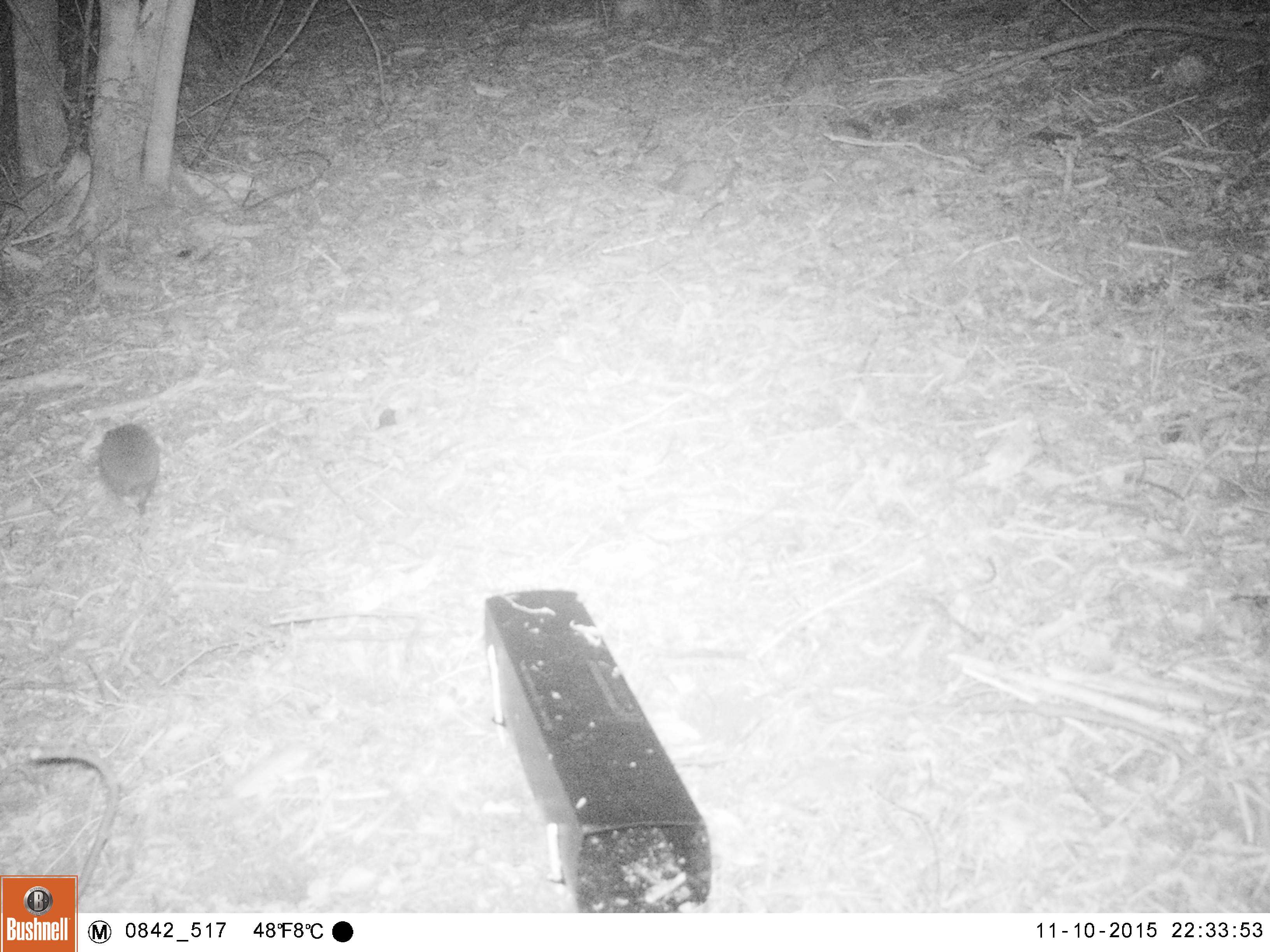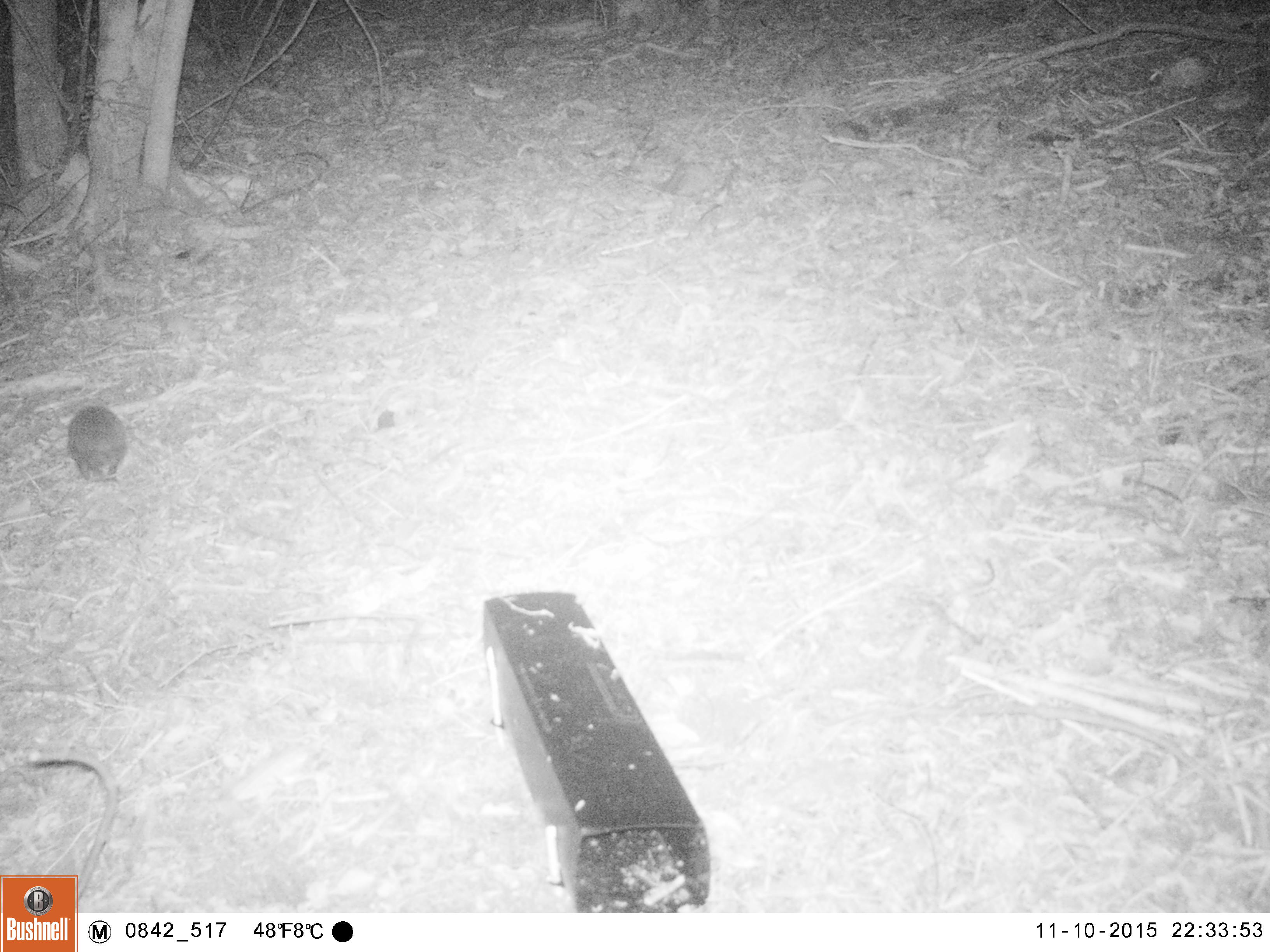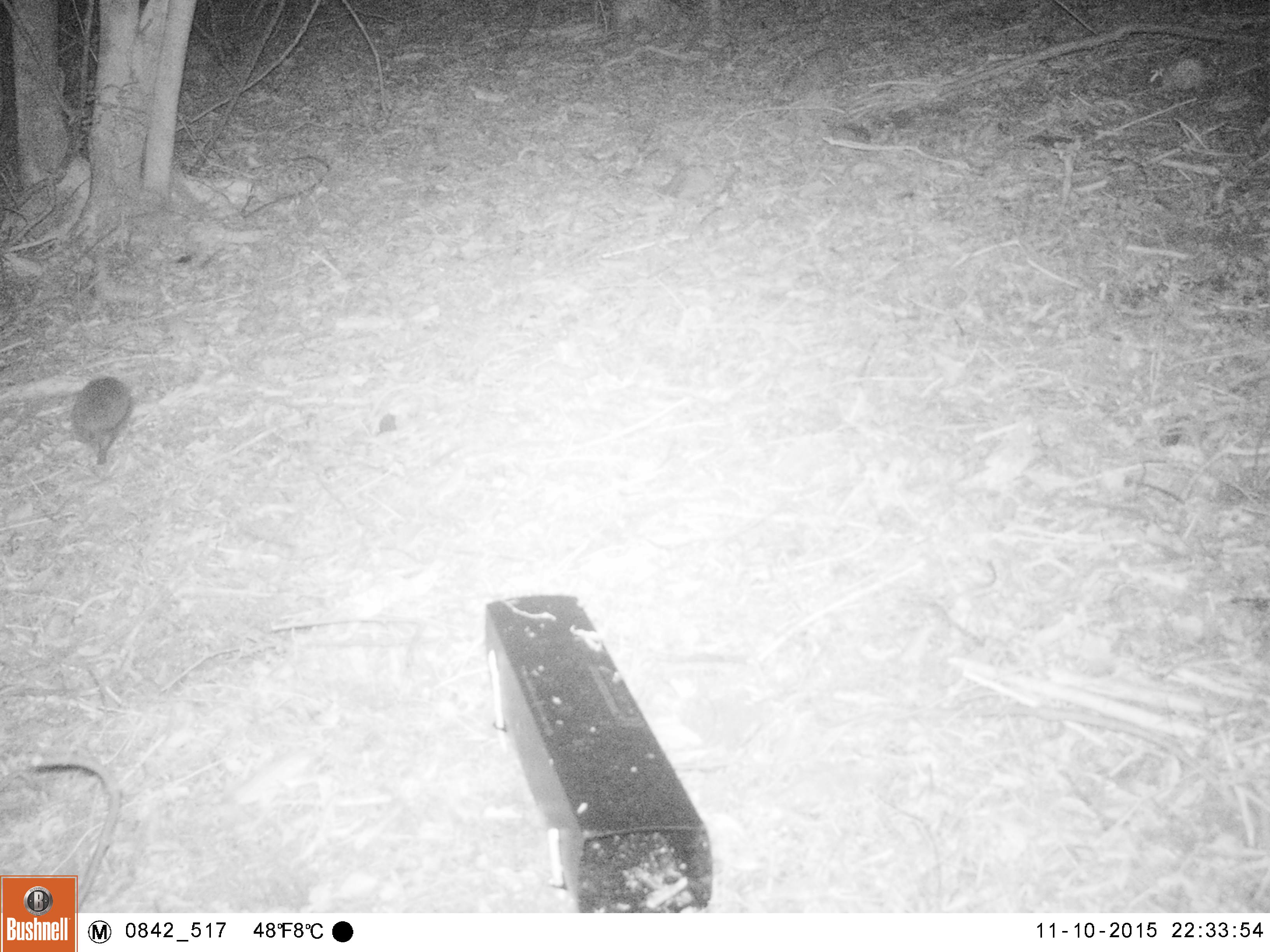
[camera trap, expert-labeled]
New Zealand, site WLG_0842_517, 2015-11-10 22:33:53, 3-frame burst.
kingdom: Animalia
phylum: Chordata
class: Mammalia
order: Eulipotyphla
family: Erinaceidae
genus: Erinaceus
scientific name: Erinaceus europaeus europaeus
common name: european hedgehog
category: hedgehog